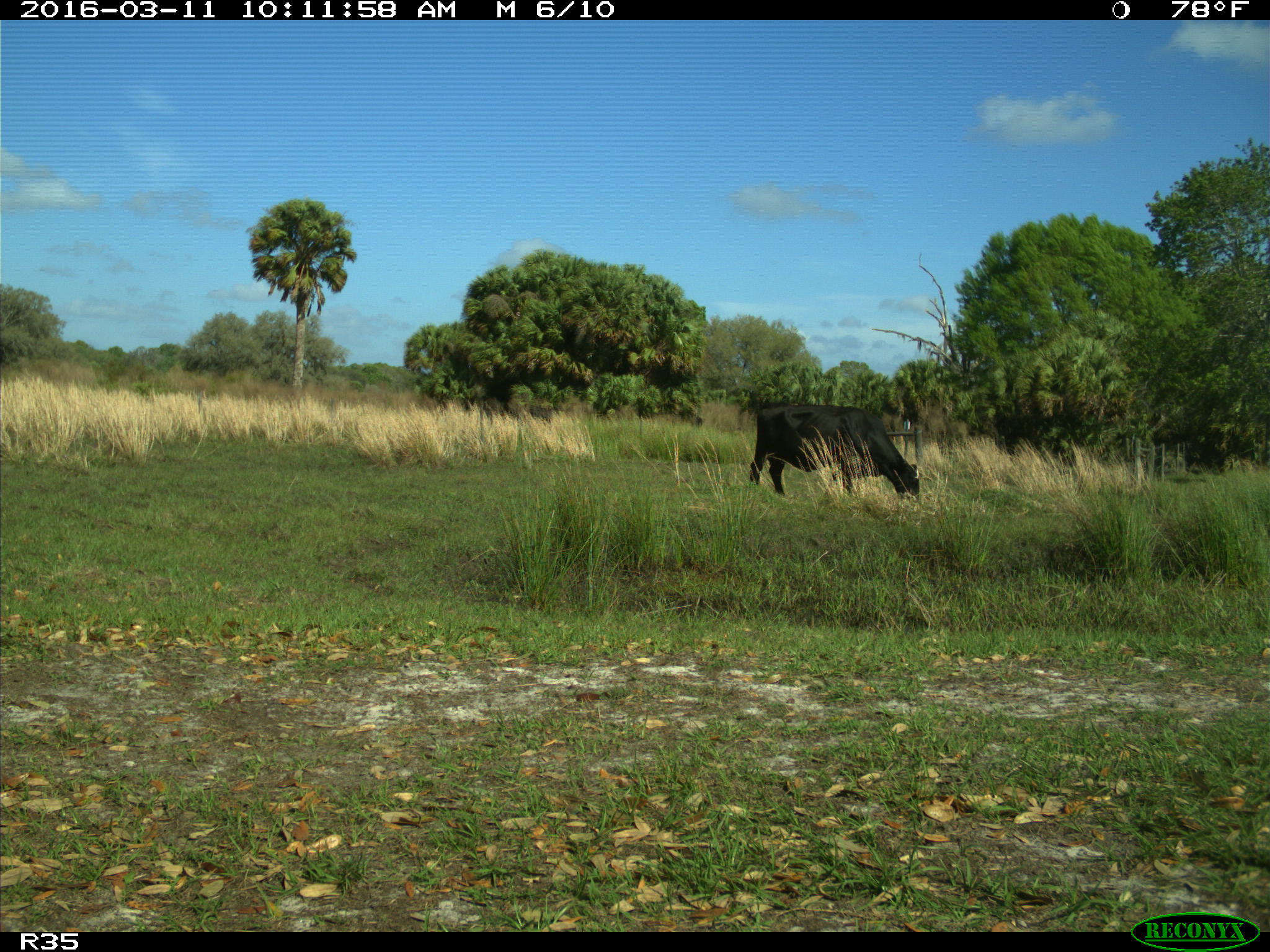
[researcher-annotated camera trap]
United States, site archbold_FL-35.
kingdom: Animalia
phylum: Chordata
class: Mammalia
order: Artiodactyla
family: Bovidae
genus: Bos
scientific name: Bos taurus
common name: domestic cow